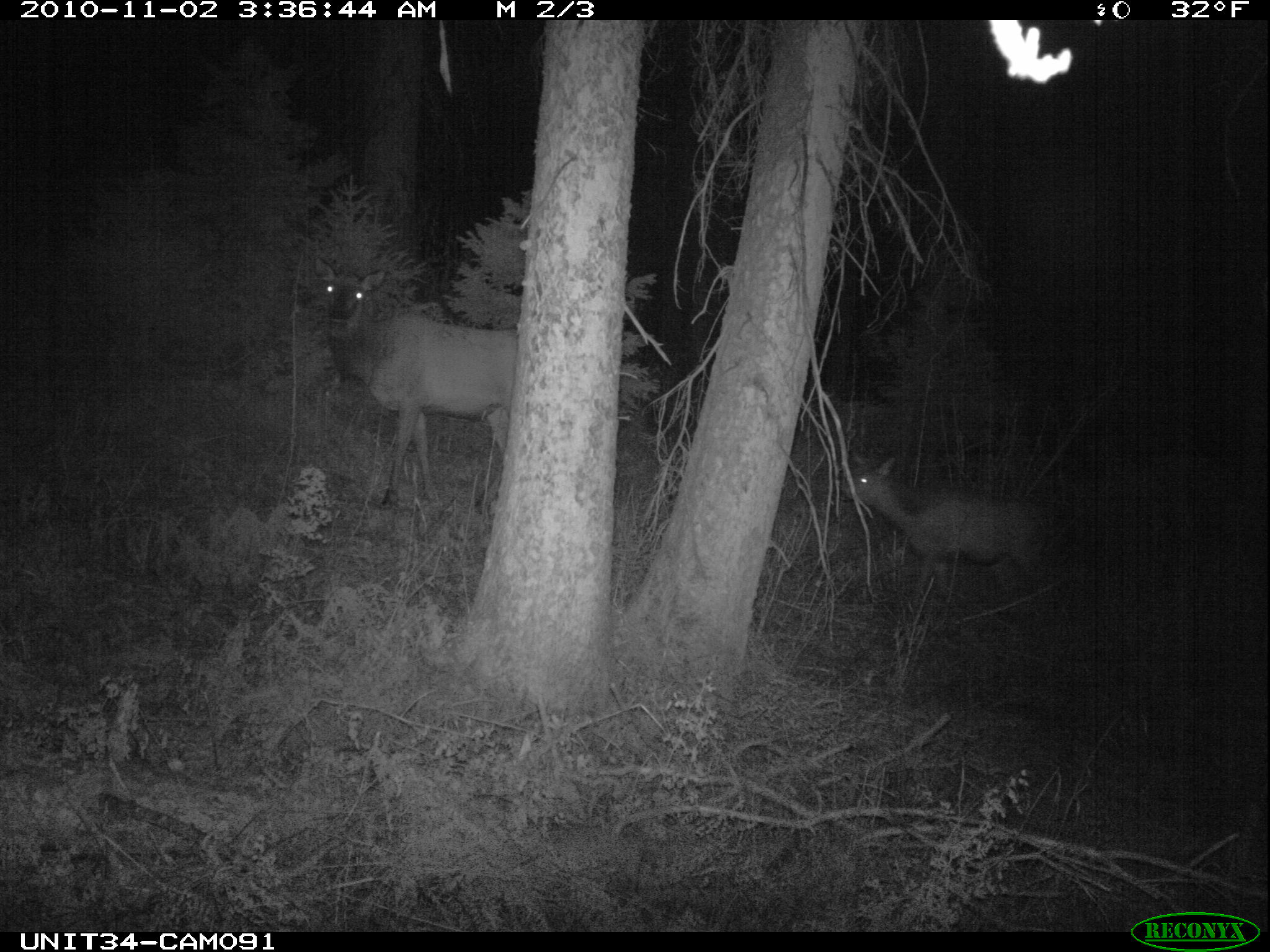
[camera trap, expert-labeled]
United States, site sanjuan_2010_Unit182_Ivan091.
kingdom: Animalia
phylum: Chordata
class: Mammalia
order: Artiodactyla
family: Cervidae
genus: Cervus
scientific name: Cervus elaphus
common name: red deer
Cervus elaphus (red deer).